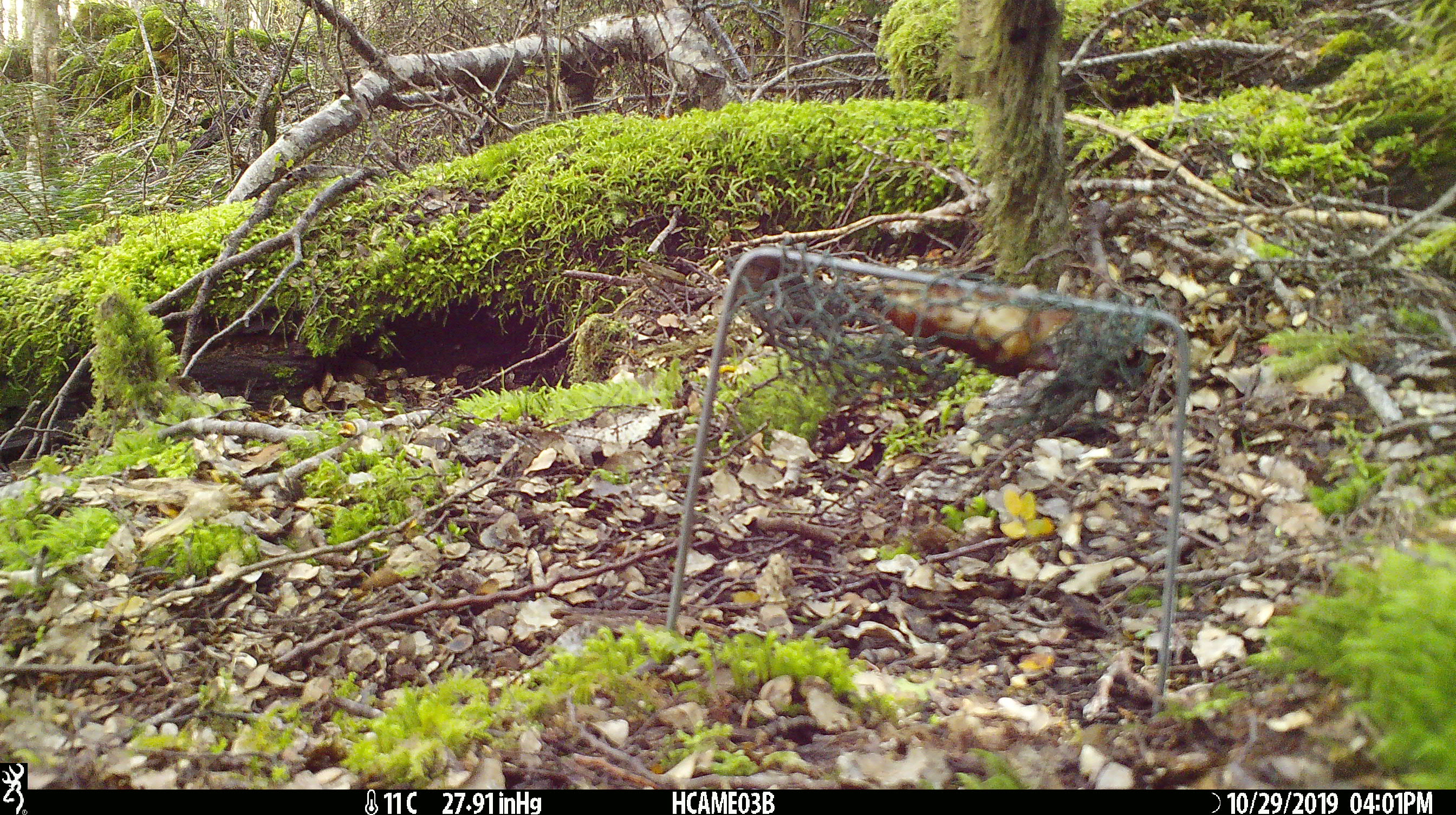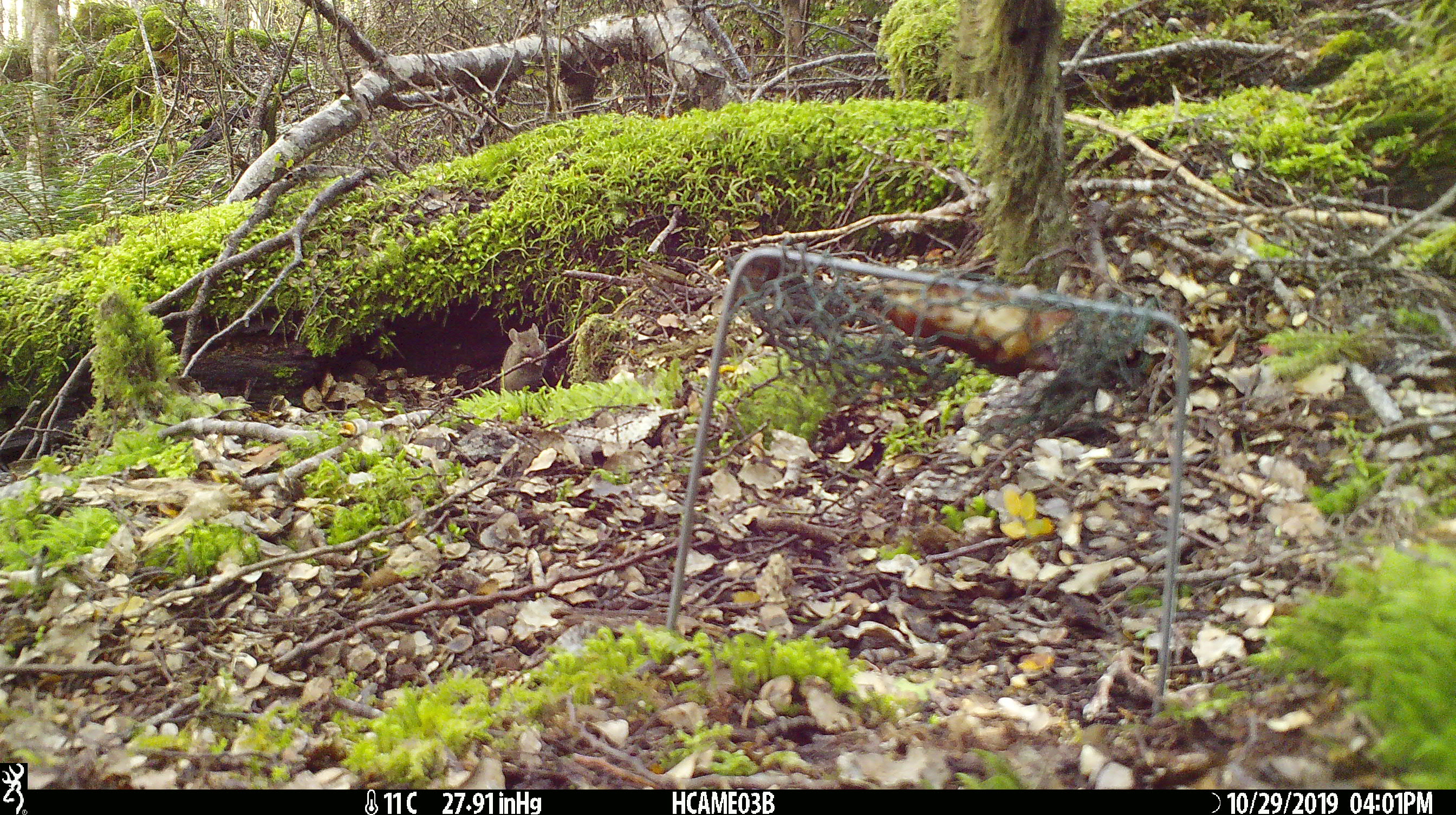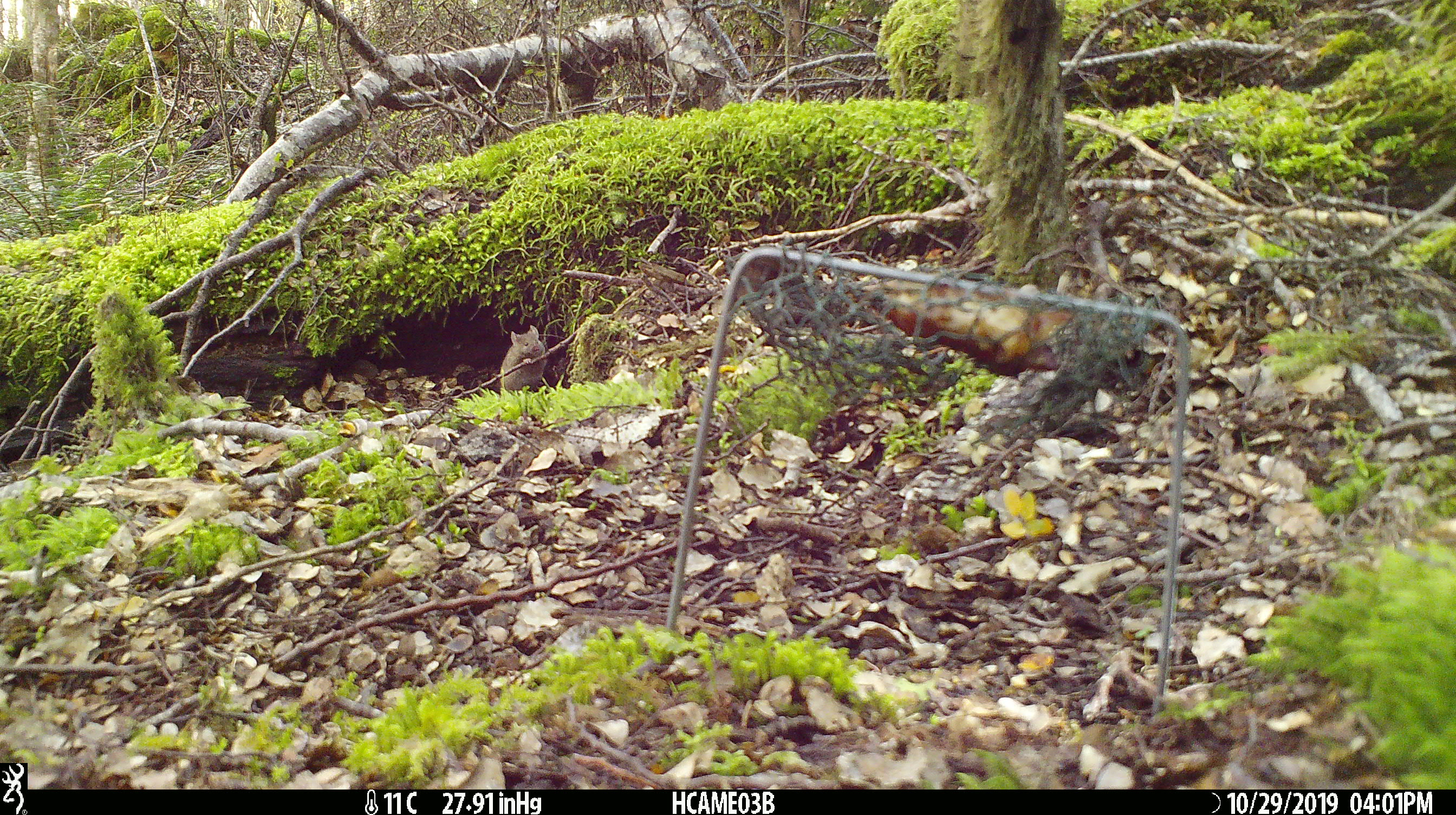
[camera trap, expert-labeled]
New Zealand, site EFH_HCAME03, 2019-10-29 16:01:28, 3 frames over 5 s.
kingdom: Animalia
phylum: Chordata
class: Mammalia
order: Rodentia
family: Muridae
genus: Mus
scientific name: Mus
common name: mouse